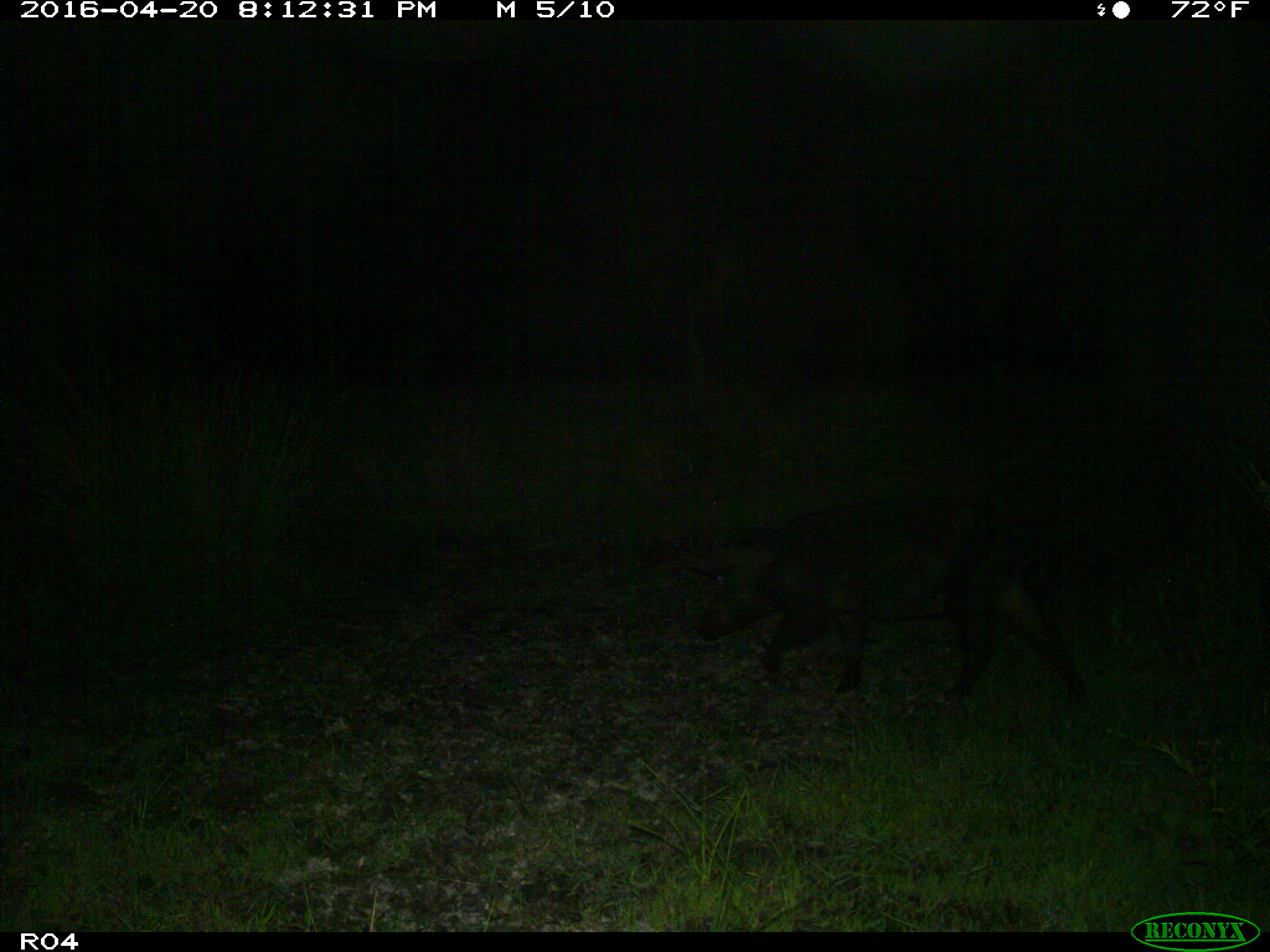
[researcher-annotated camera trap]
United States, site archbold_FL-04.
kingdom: Animalia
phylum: Chordata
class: Mammalia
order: Artiodactyla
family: Suidae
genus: Sus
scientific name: Sus scrofa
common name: wild boar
Sus scrofa (wild boar).